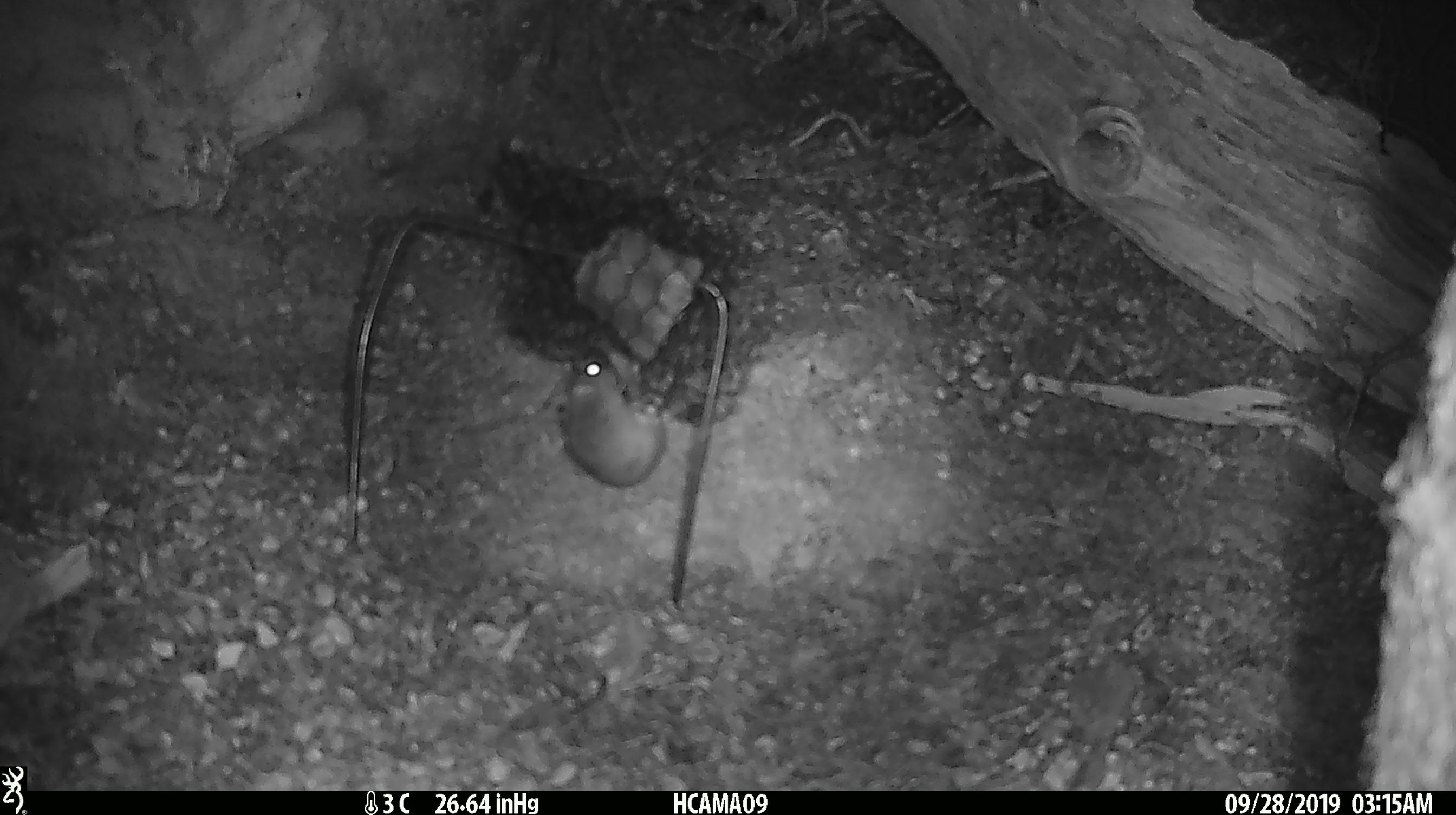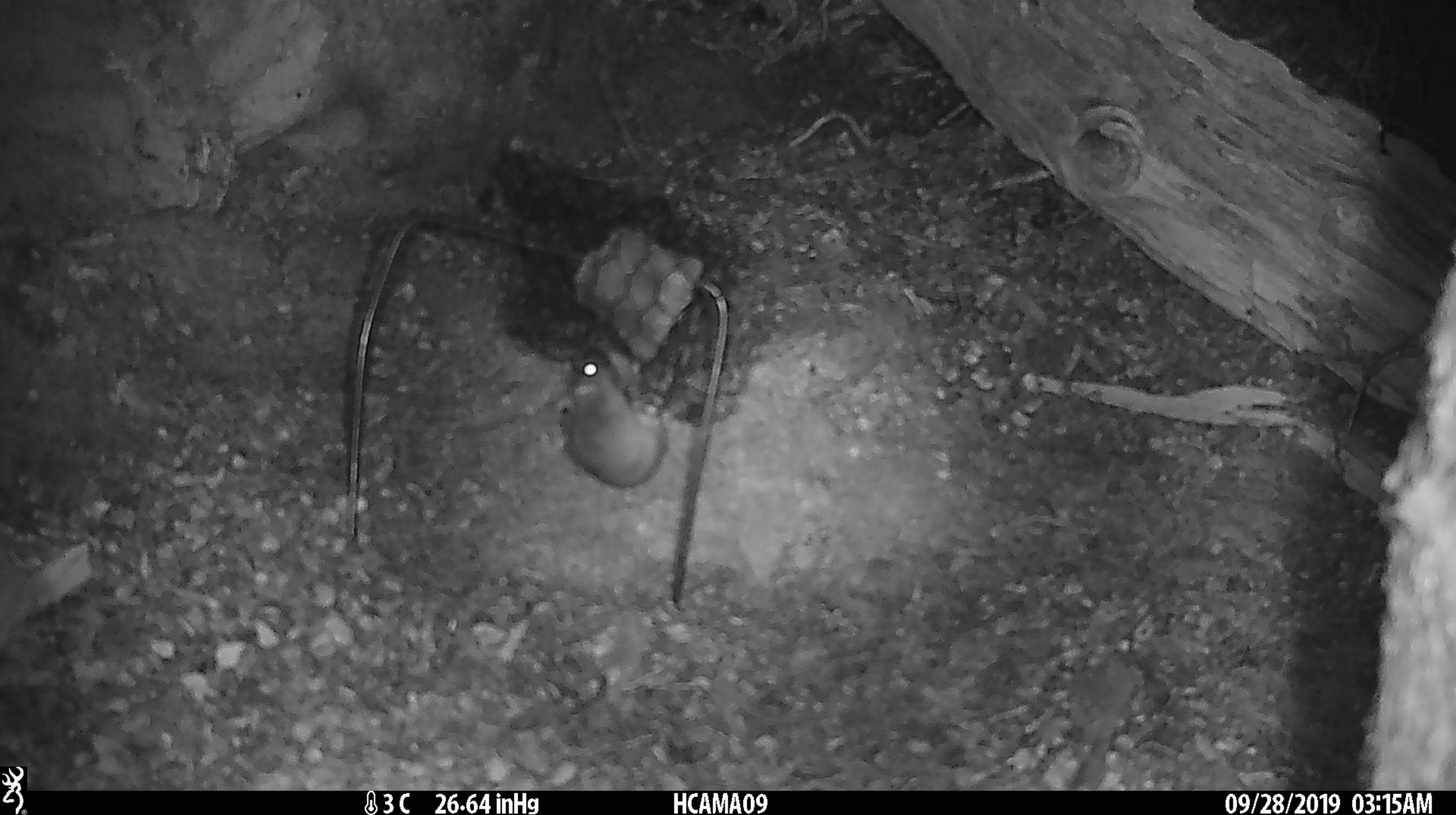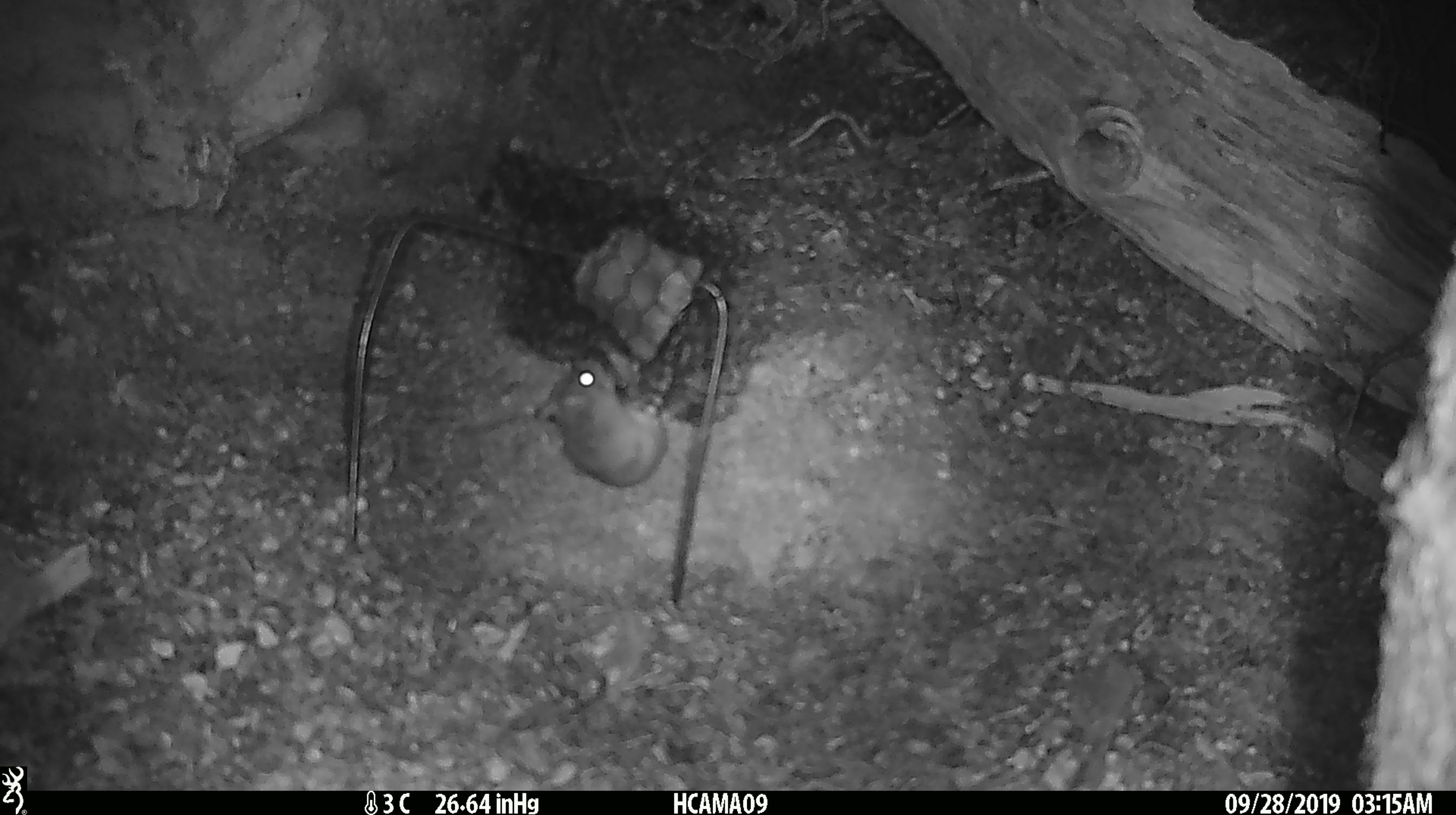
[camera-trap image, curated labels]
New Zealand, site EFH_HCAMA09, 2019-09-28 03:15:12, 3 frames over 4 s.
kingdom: Animalia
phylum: Chordata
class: Mammalia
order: Rodentia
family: Muridae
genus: Mus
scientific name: Mus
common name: mouse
Mouse (Mus).